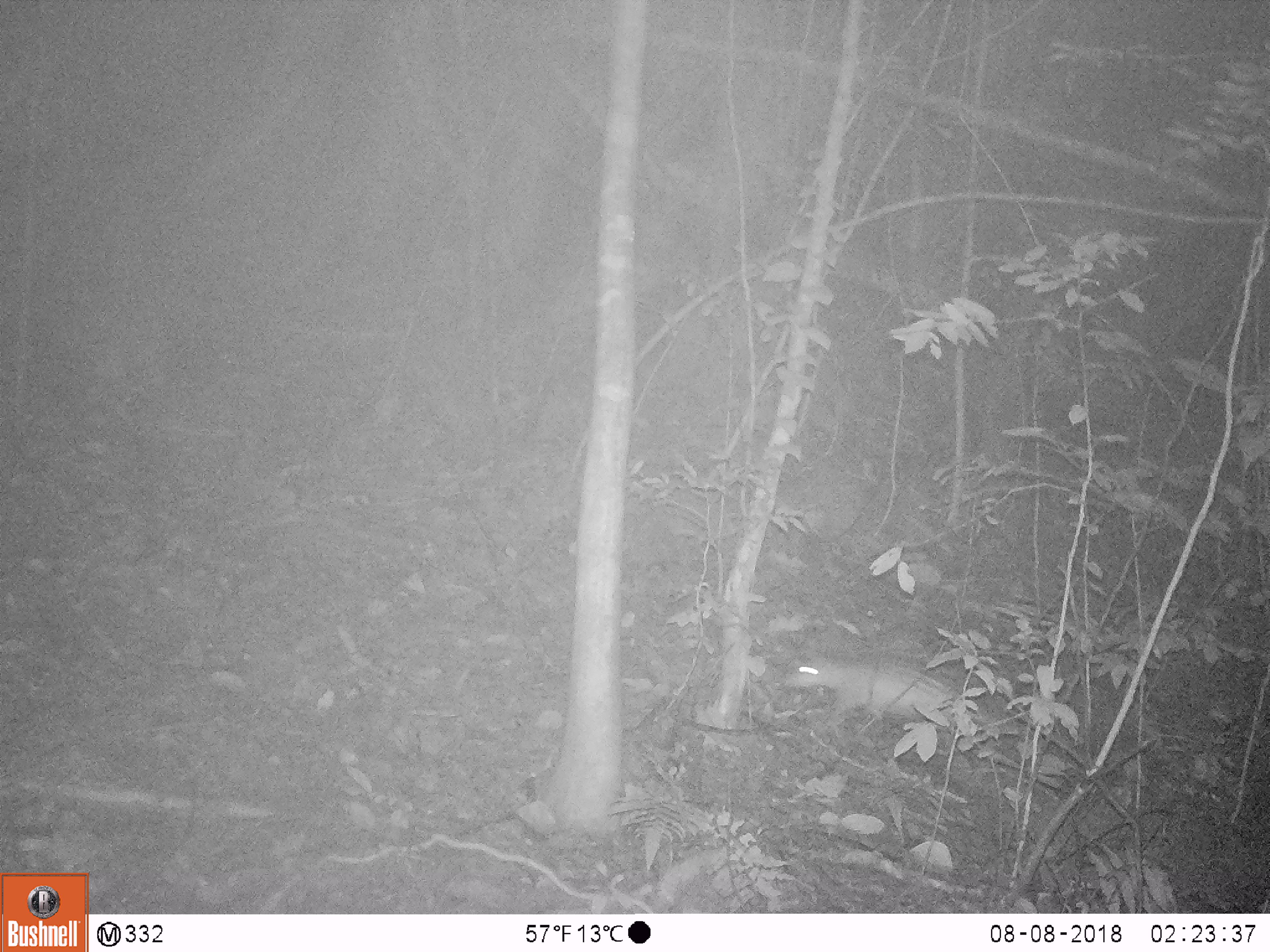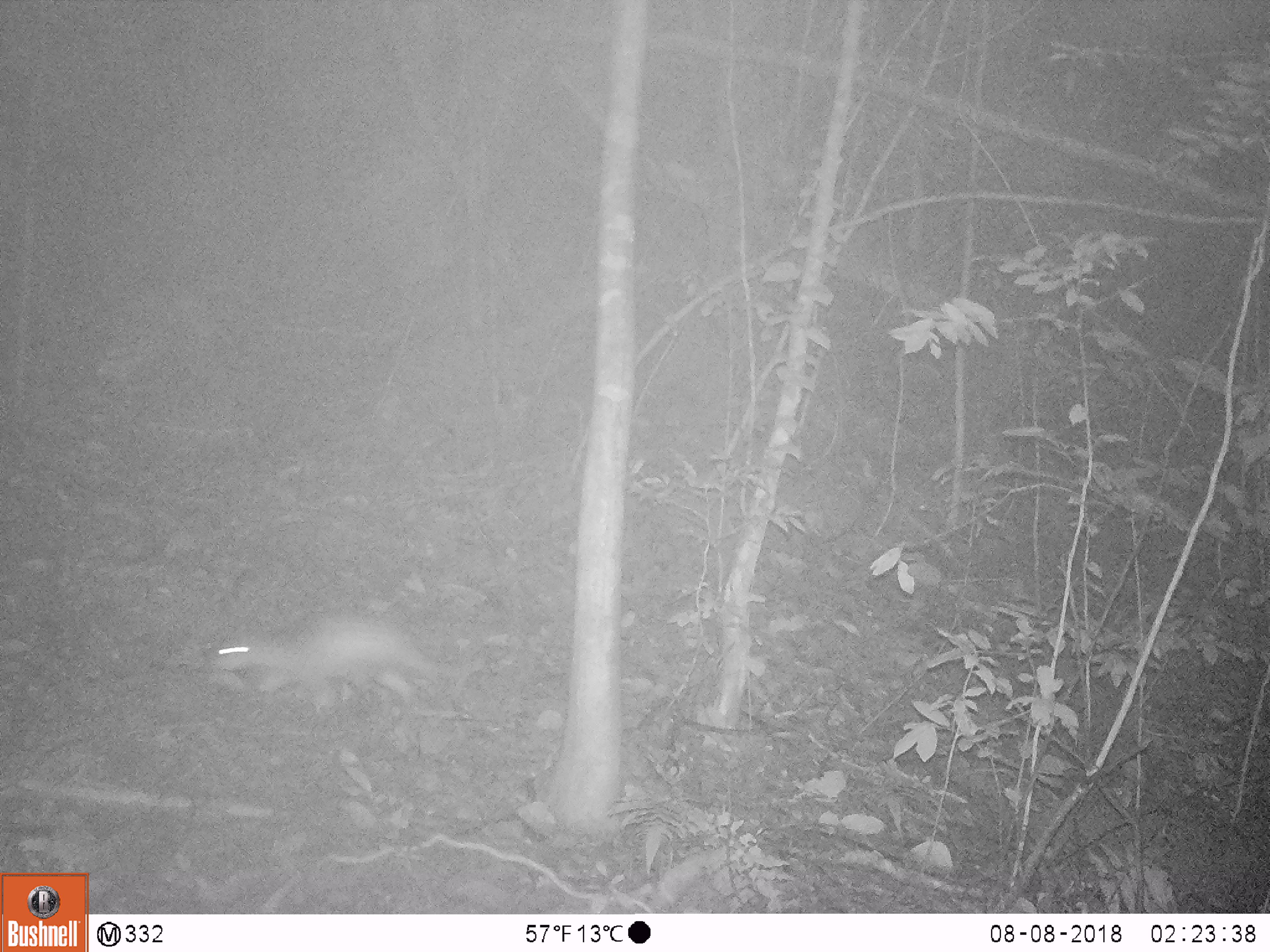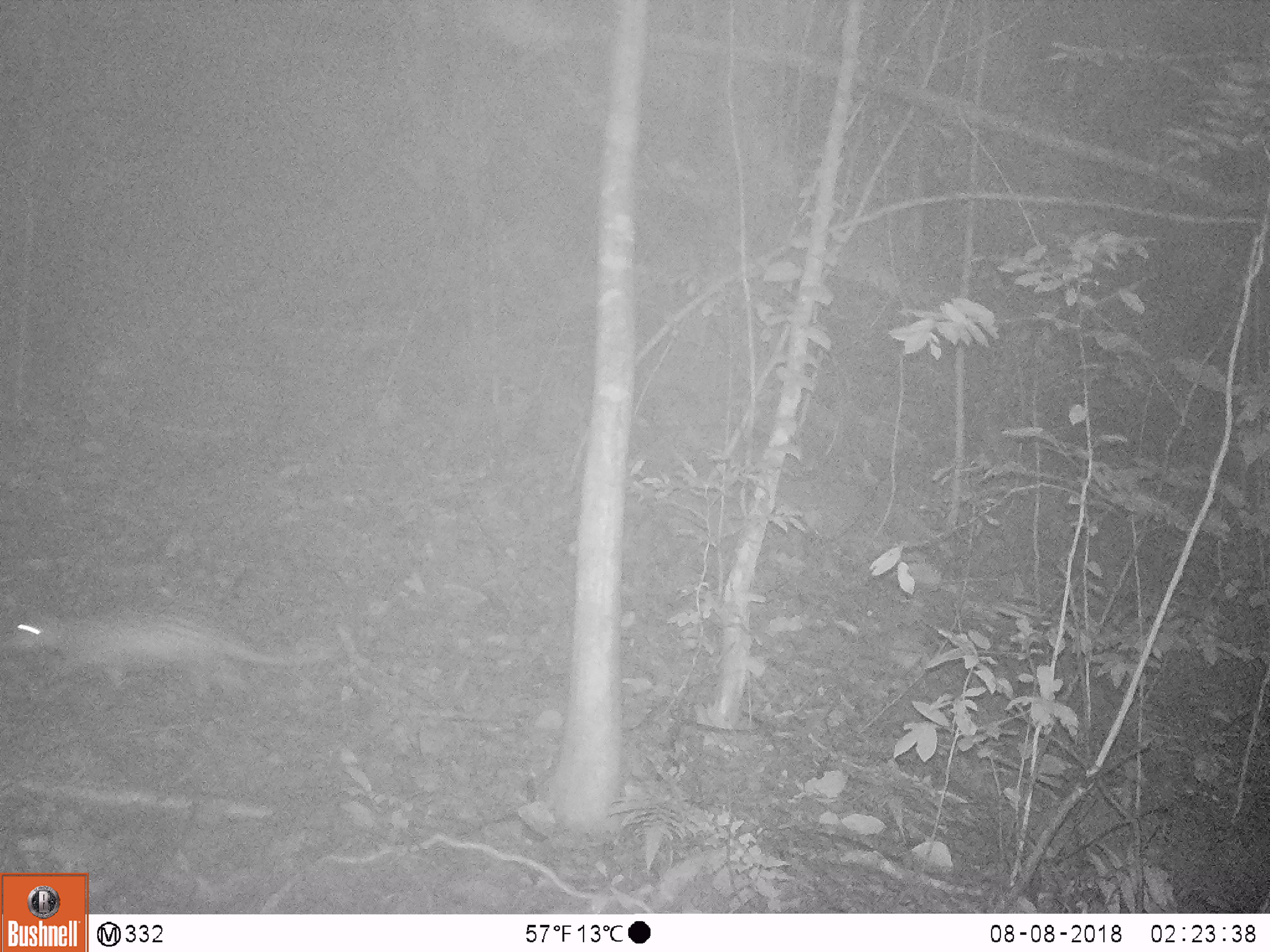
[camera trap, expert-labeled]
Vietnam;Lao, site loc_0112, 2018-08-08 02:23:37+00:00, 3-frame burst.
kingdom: Animalia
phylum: Chordata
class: Mammalia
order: Rodentia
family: Hystricidae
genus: Atherurus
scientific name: Atherurus macrourus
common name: asiatic brush-tailed porcupine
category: asiatic brush tailed porcupine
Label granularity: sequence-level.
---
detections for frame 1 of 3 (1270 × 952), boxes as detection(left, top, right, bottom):
asiatic brush tailed porcupine: detection(783, 657, 974, 732)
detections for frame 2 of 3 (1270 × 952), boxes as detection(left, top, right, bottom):
asiatic brush tailed porcupine: detection(214, 612, 489, 715)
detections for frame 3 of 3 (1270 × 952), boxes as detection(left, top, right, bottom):
asiatic brush tailed porcupine: detection(9, 606, 349, 692)